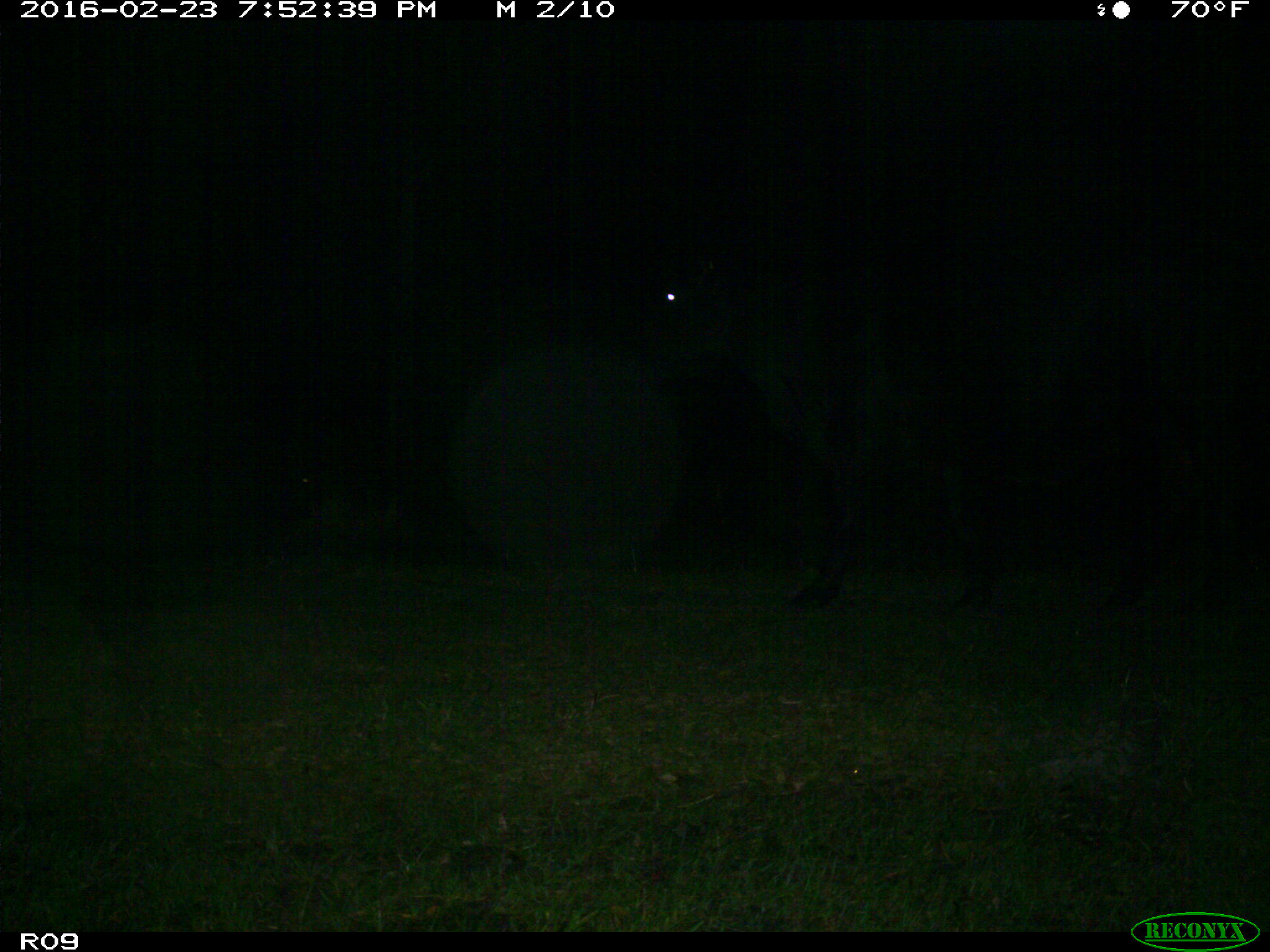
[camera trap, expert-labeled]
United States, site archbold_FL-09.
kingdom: Animalia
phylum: Chordata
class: Mammalia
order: Artiodactyla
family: Bovidae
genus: Bos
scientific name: Bos taurus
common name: domestic cow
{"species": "Bos taurus (domestic cow)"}